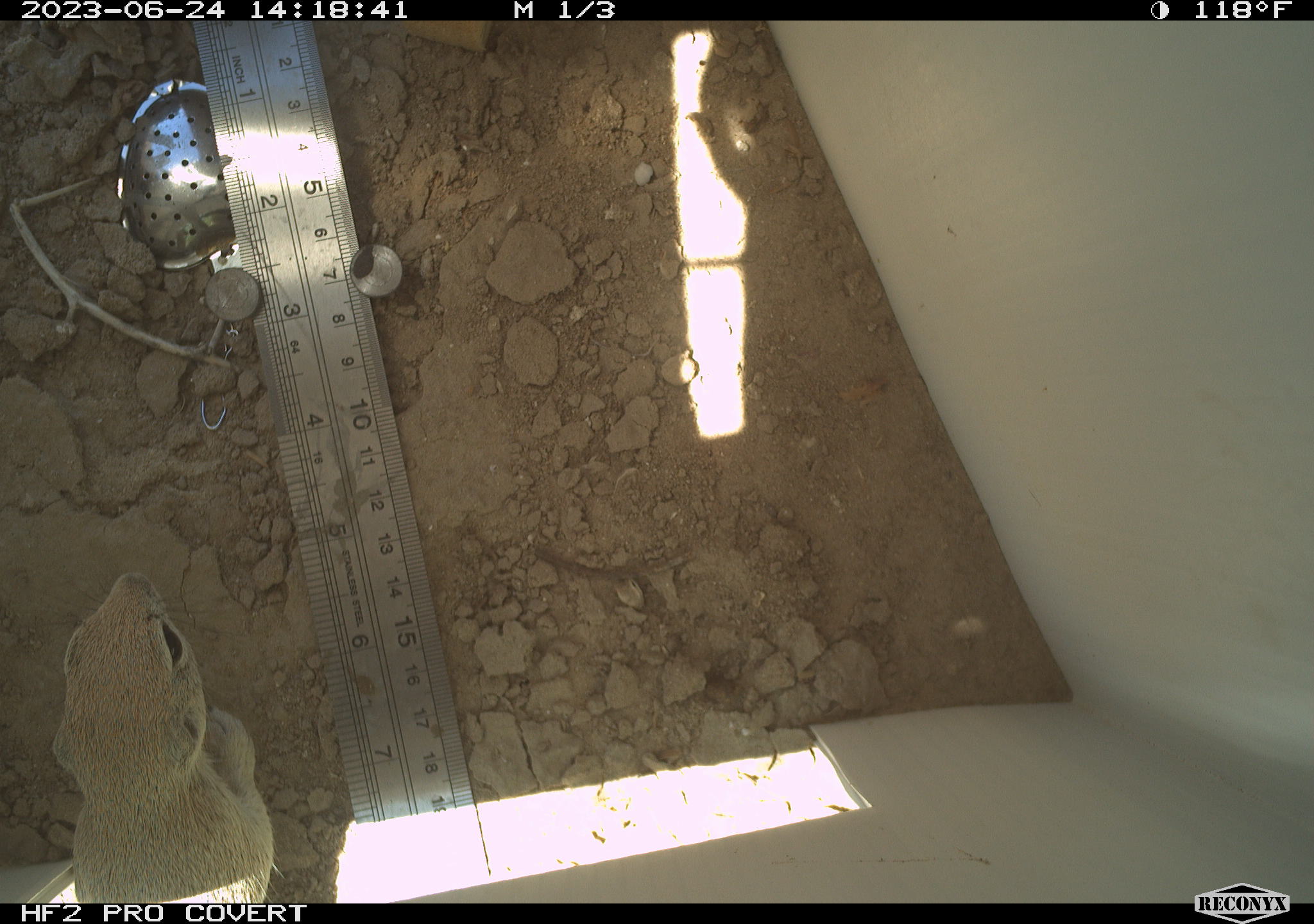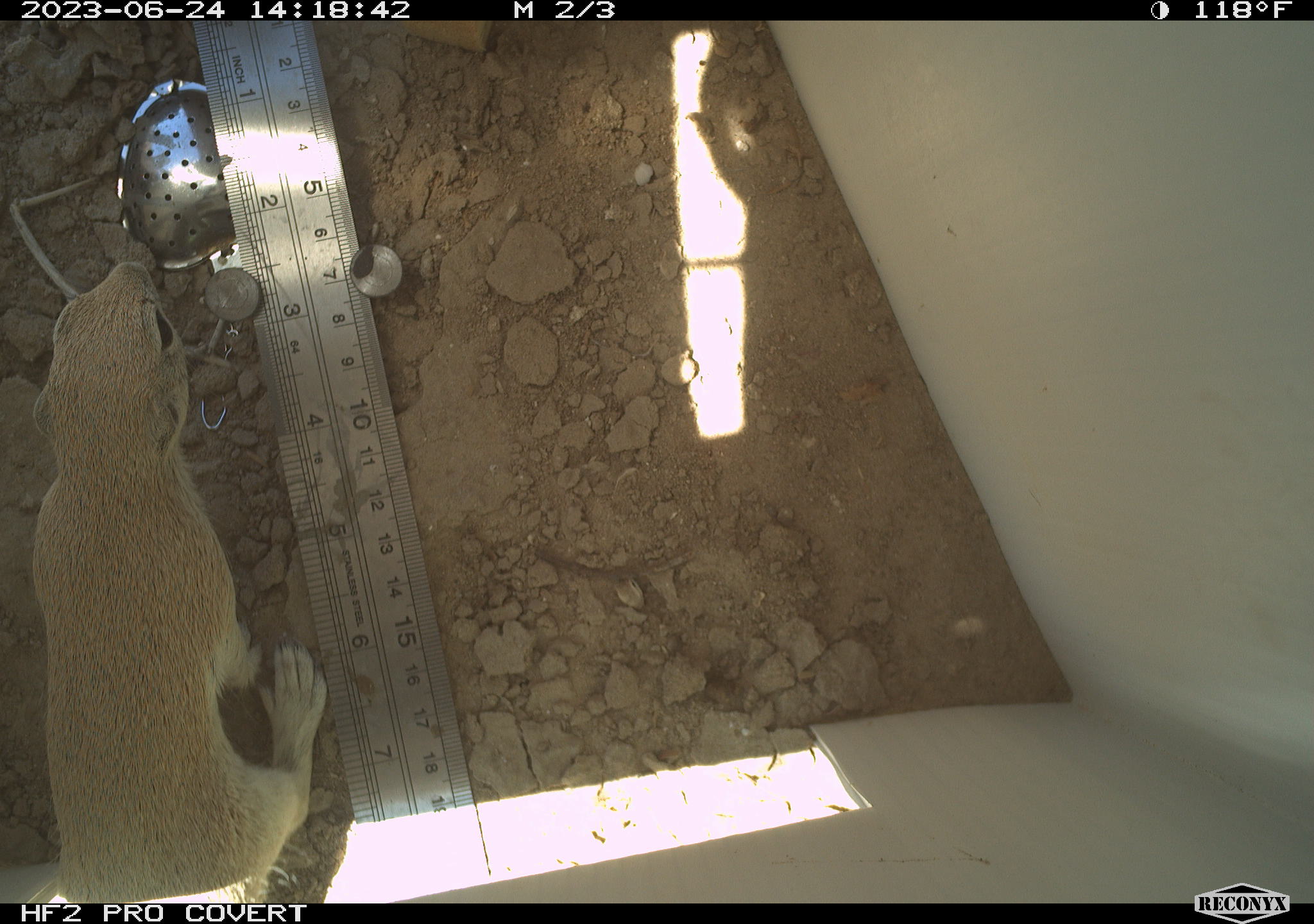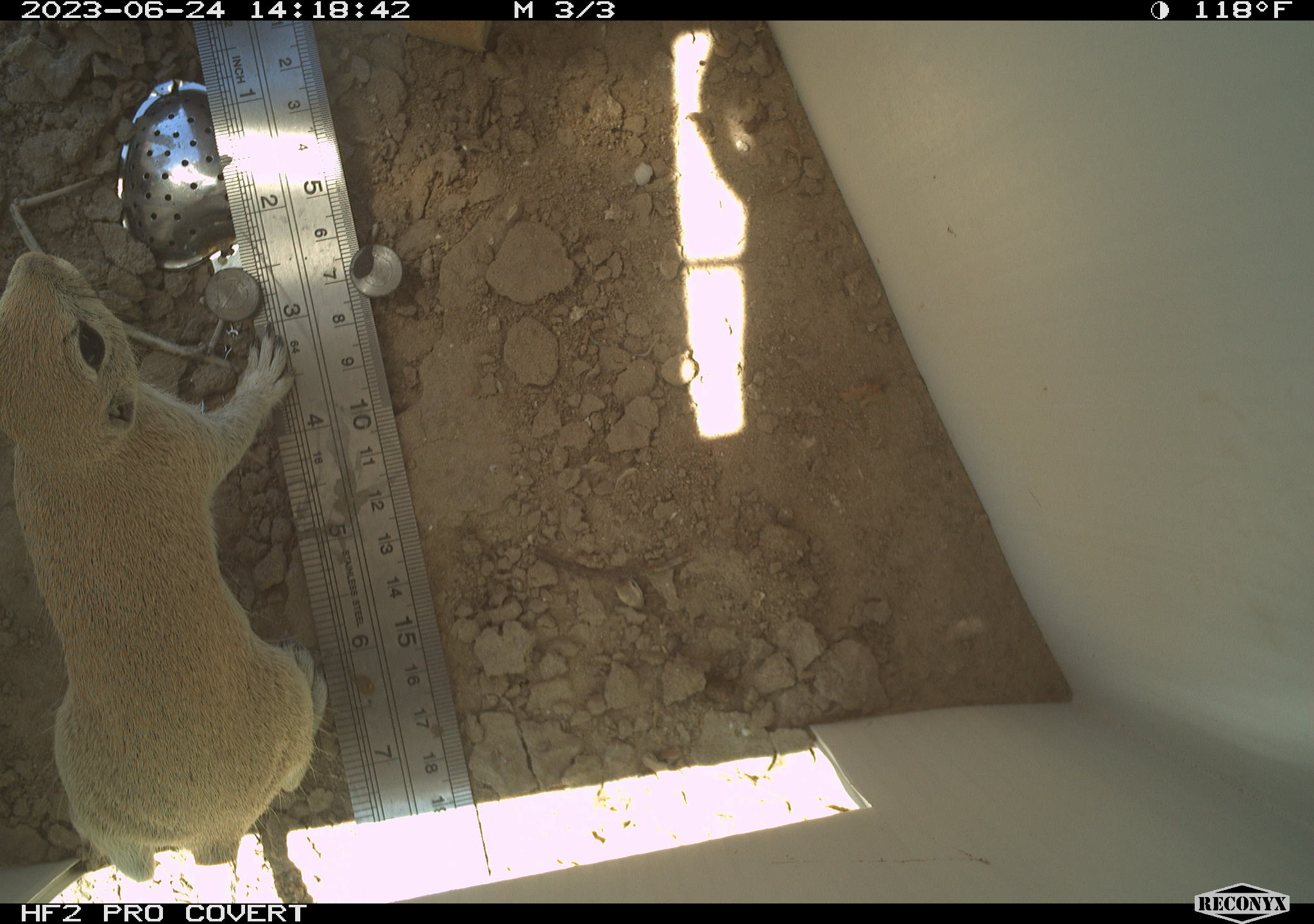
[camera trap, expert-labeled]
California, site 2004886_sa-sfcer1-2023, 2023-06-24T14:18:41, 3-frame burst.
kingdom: Animalia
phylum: Chordata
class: Mammalia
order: Rodentia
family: Sciuridae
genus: Xerospermophilus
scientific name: Xerospermophilus tereticaudus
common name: round-tailed ground squirrel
Round-tailed ground squirrel (Xerospermophilus tereticaudus).